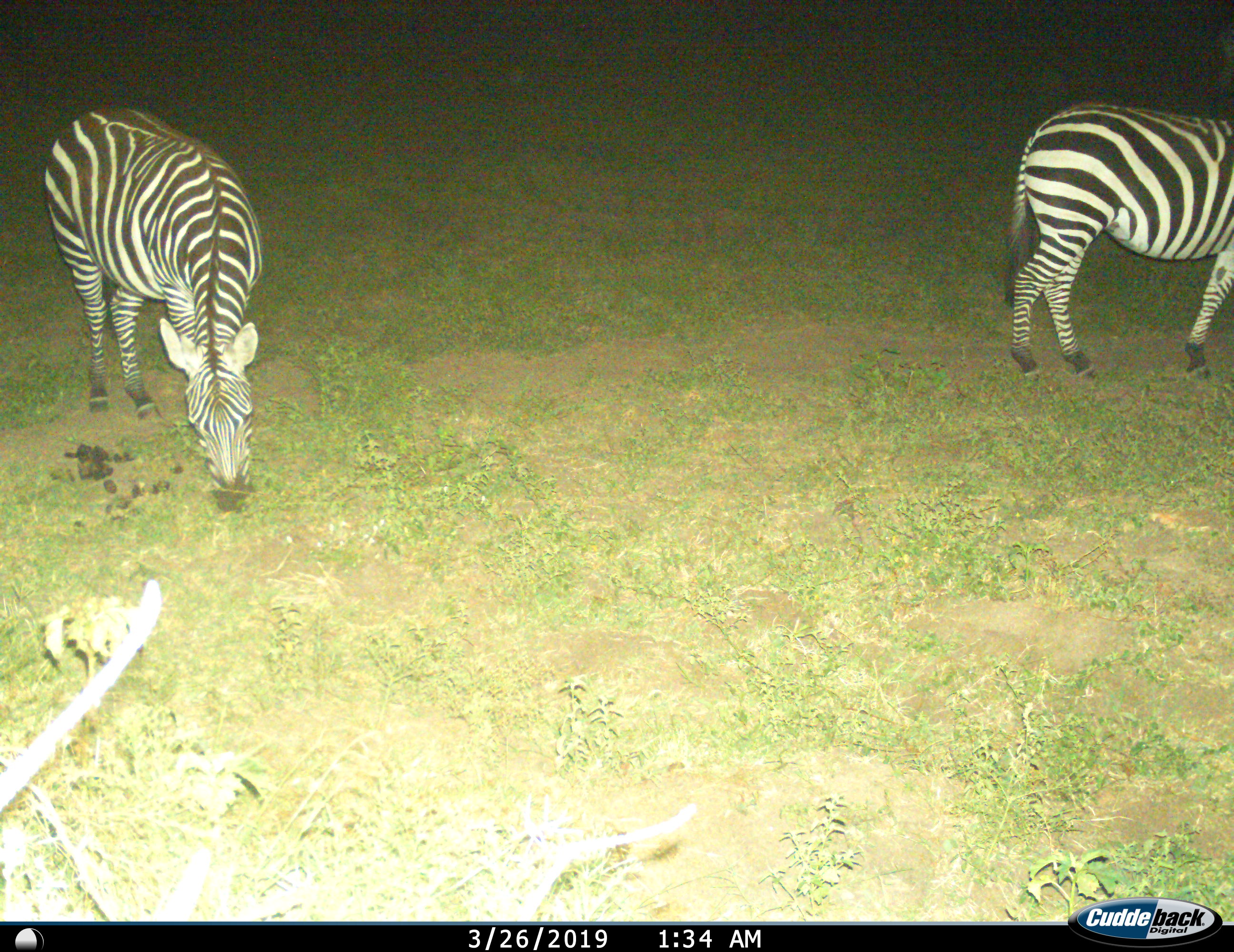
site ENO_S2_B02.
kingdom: Animalia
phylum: Chordata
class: Mammalia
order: Perissodactyla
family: Equidae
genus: Equus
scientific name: Equus quagga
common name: plains zebra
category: zebraplains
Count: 2.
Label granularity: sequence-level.